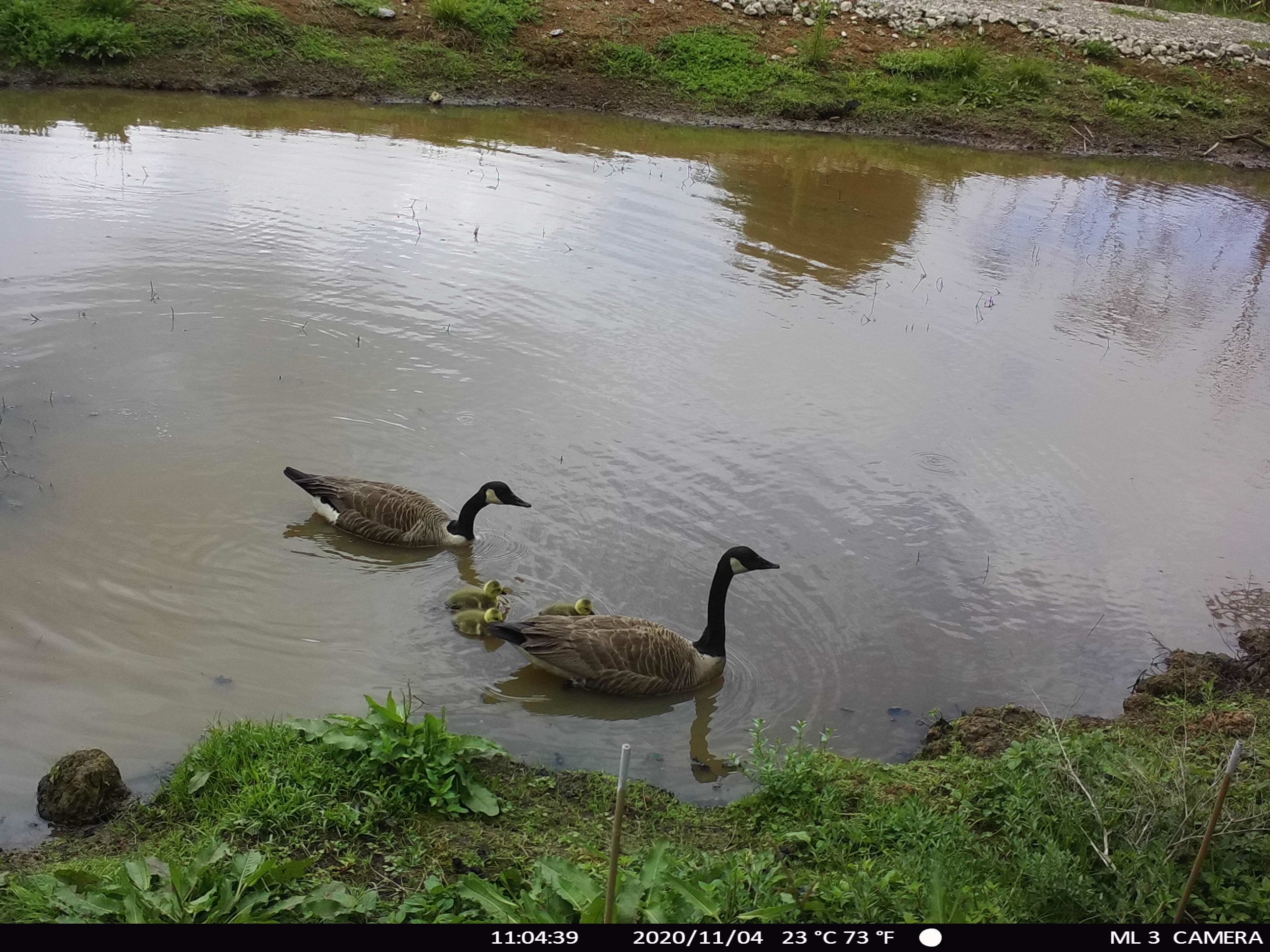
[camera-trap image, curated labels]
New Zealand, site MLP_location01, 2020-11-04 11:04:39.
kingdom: Animalia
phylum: Chordata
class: Aves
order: Anseriformes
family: Anatidae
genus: Branta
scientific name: Branta canadensis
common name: canada goose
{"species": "canada goose (Branta canadensis)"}